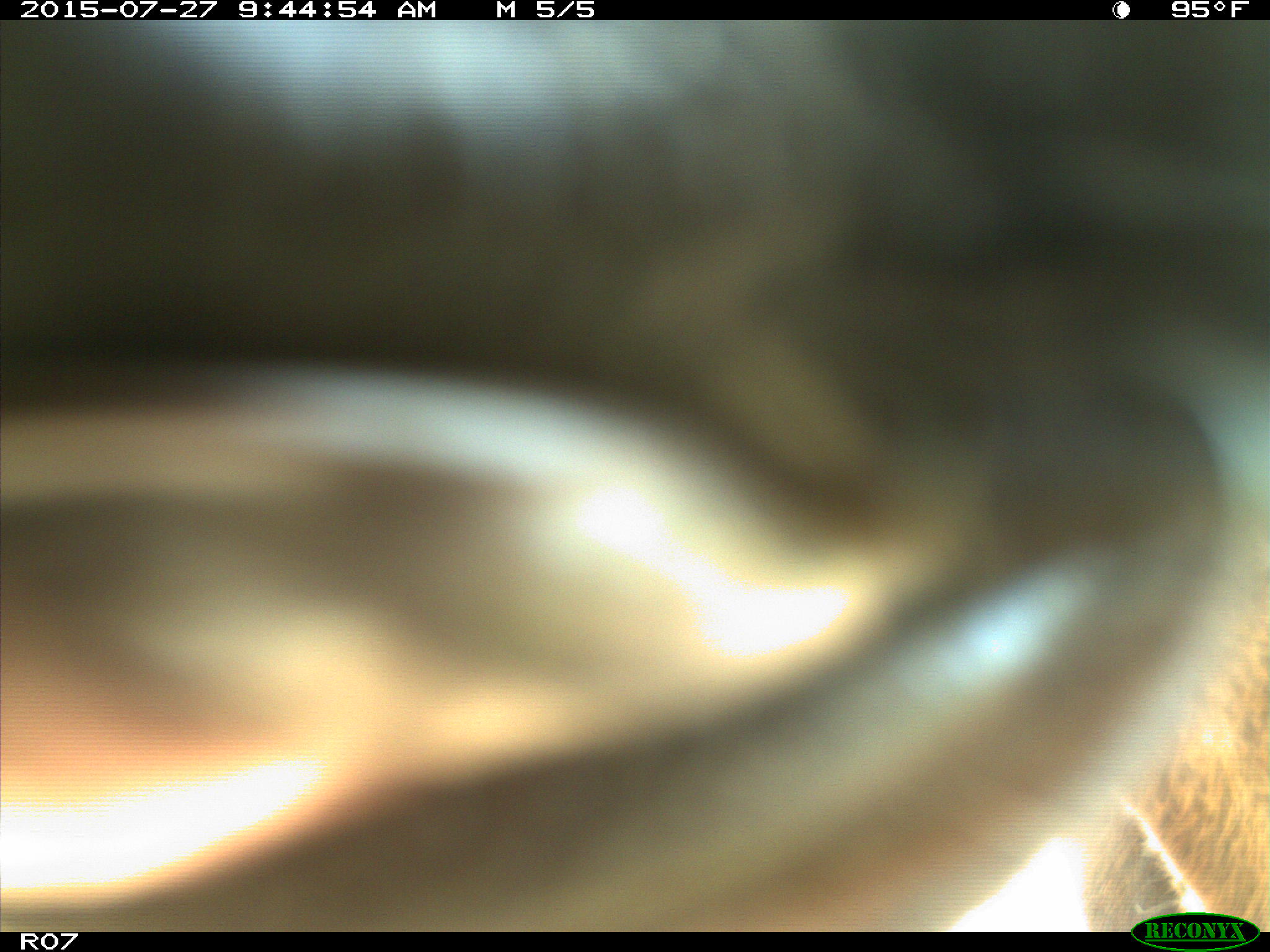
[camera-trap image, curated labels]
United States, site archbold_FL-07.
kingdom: Animalia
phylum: Chordata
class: Mammalia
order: Artiodactyla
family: Bovidae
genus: Bos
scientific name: Bos taurus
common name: domestic cow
Bos taurus (domestic cow).